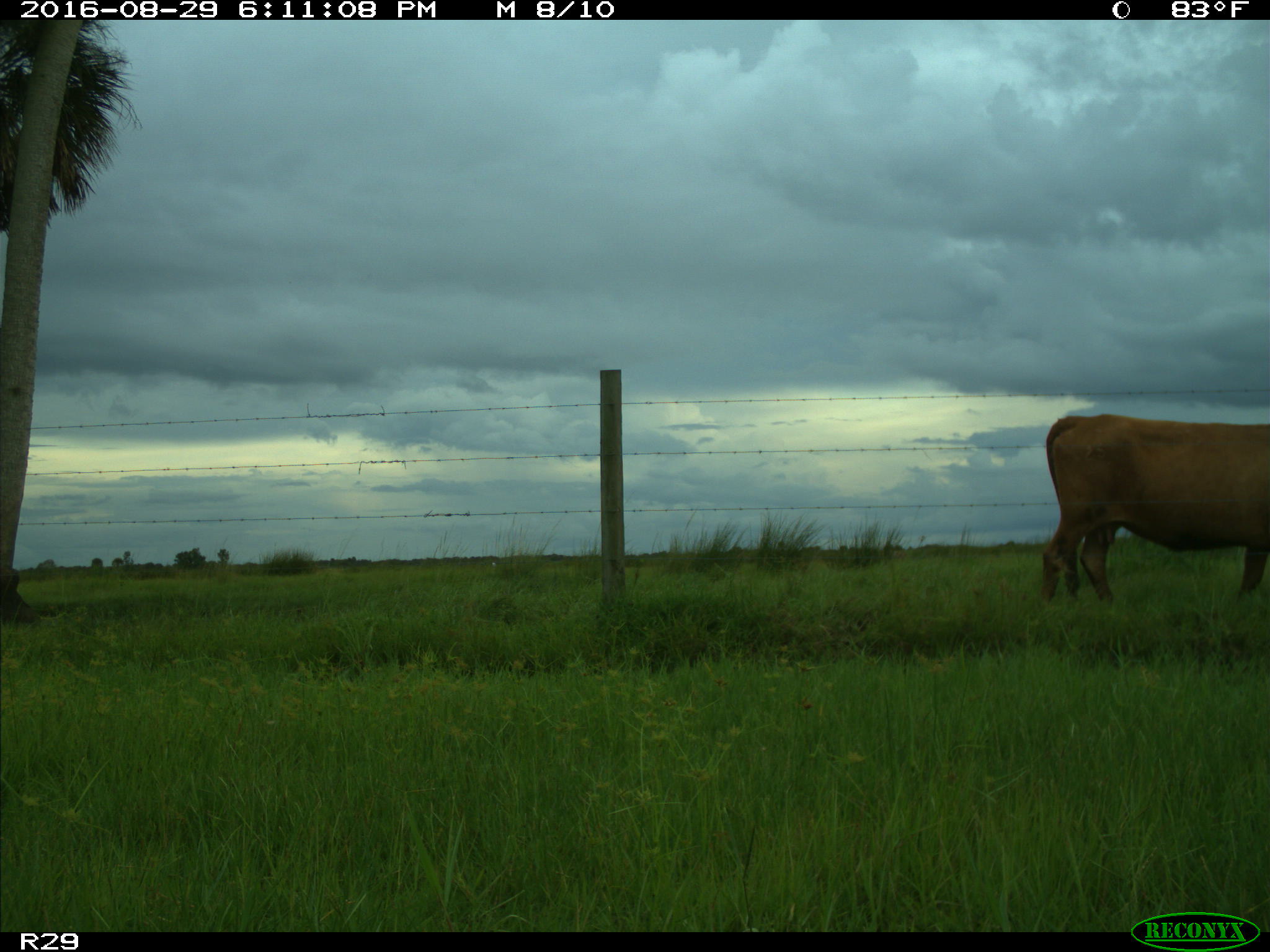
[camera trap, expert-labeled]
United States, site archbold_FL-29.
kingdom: Animalia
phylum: Chordata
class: Mammalia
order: Artiodactyla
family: Bovidae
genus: Bos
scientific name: Bos taurus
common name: domestic cow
Bos taurus (domestic cow).